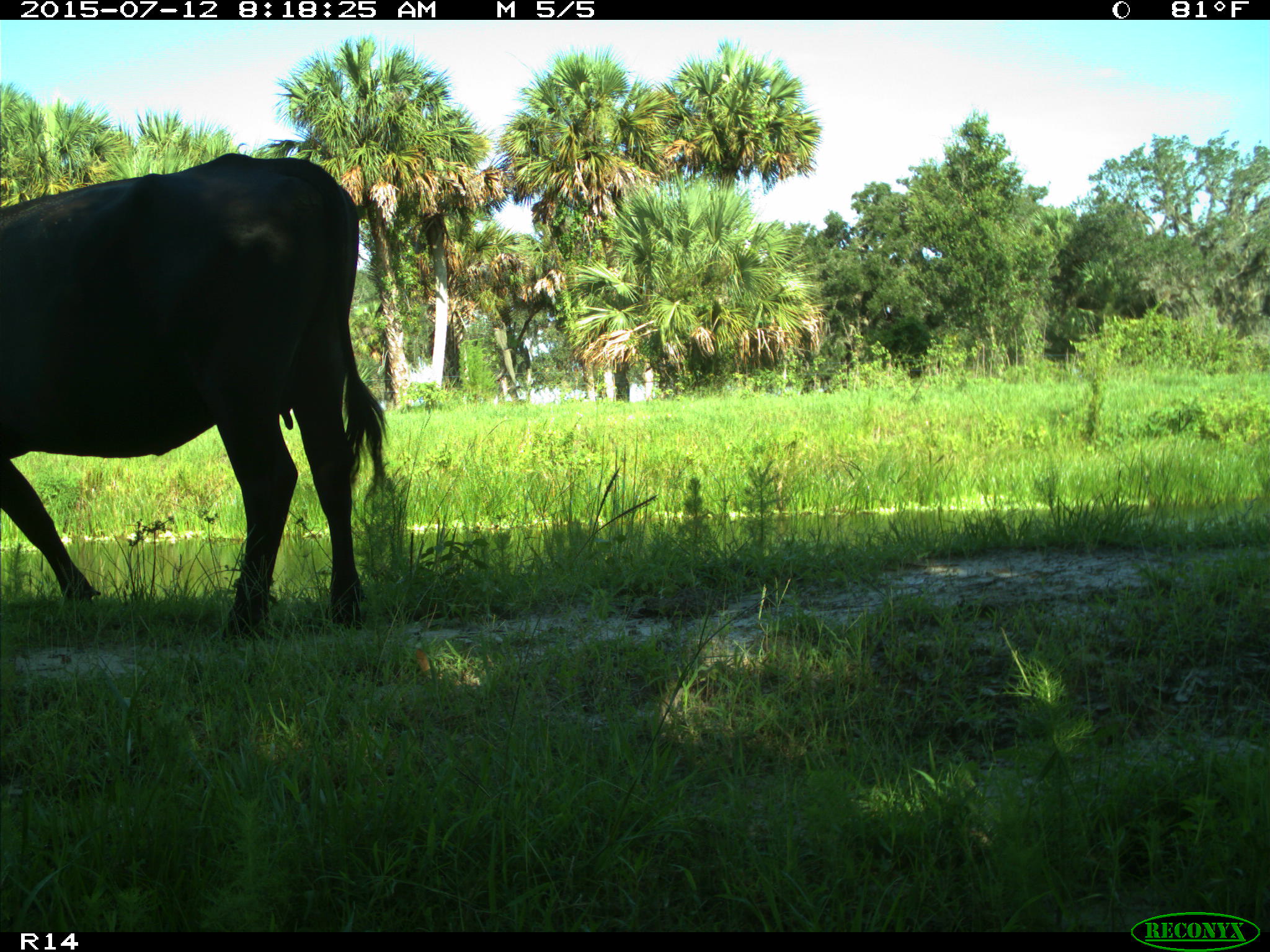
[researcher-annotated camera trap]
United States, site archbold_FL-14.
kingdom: Animalia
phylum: Chordata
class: Mammalia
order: Artiodactyla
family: Bovidae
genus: Bos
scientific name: Bos taurus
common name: domestic cow